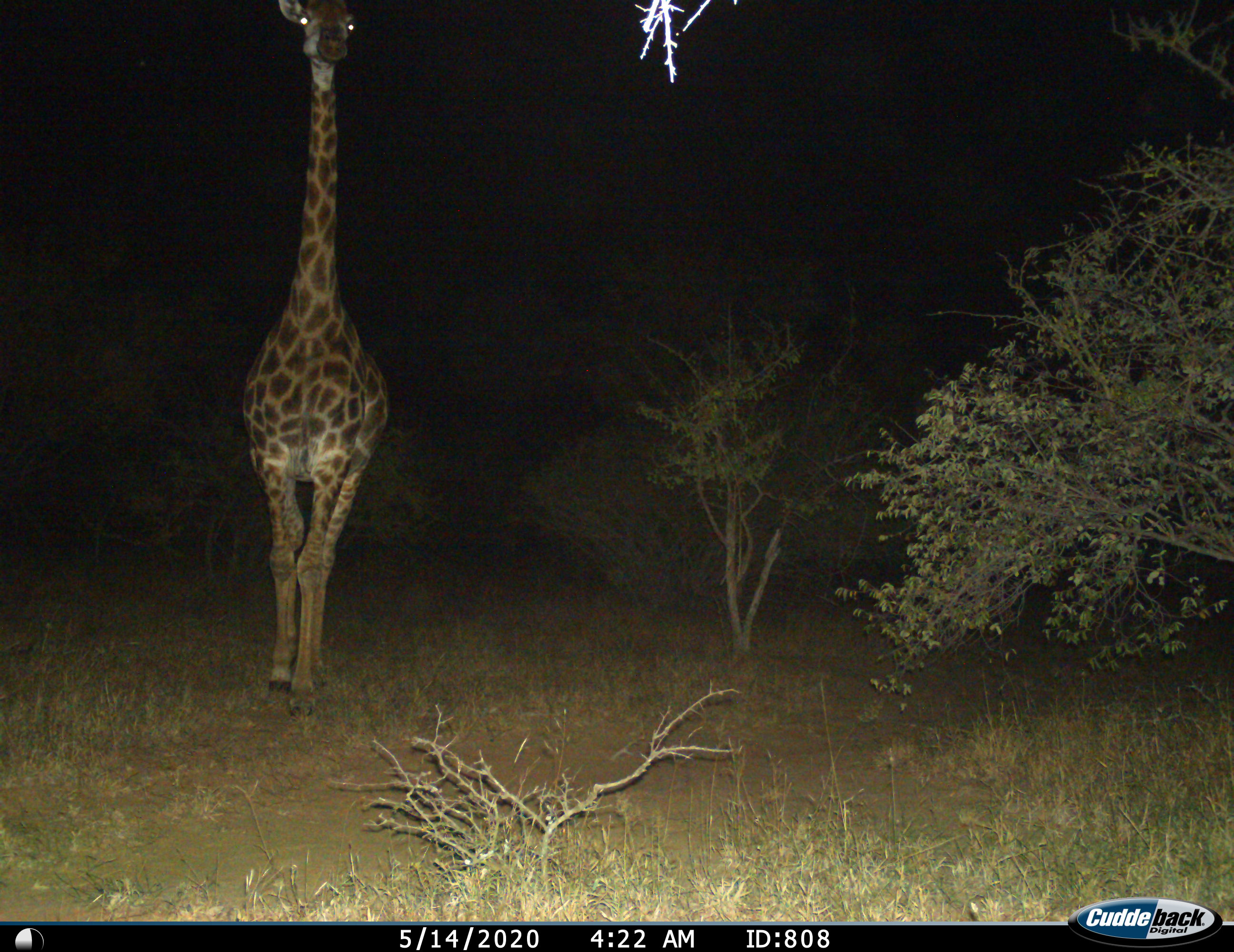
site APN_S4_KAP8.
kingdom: Animalia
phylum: Chordata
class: Mammalia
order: Artiodactyla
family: Giraffidae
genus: Giraffa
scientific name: Giraffa camelopardalis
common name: giraffe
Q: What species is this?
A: Giraffe (Giraffa camelopardalis).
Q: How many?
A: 1.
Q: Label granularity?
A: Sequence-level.